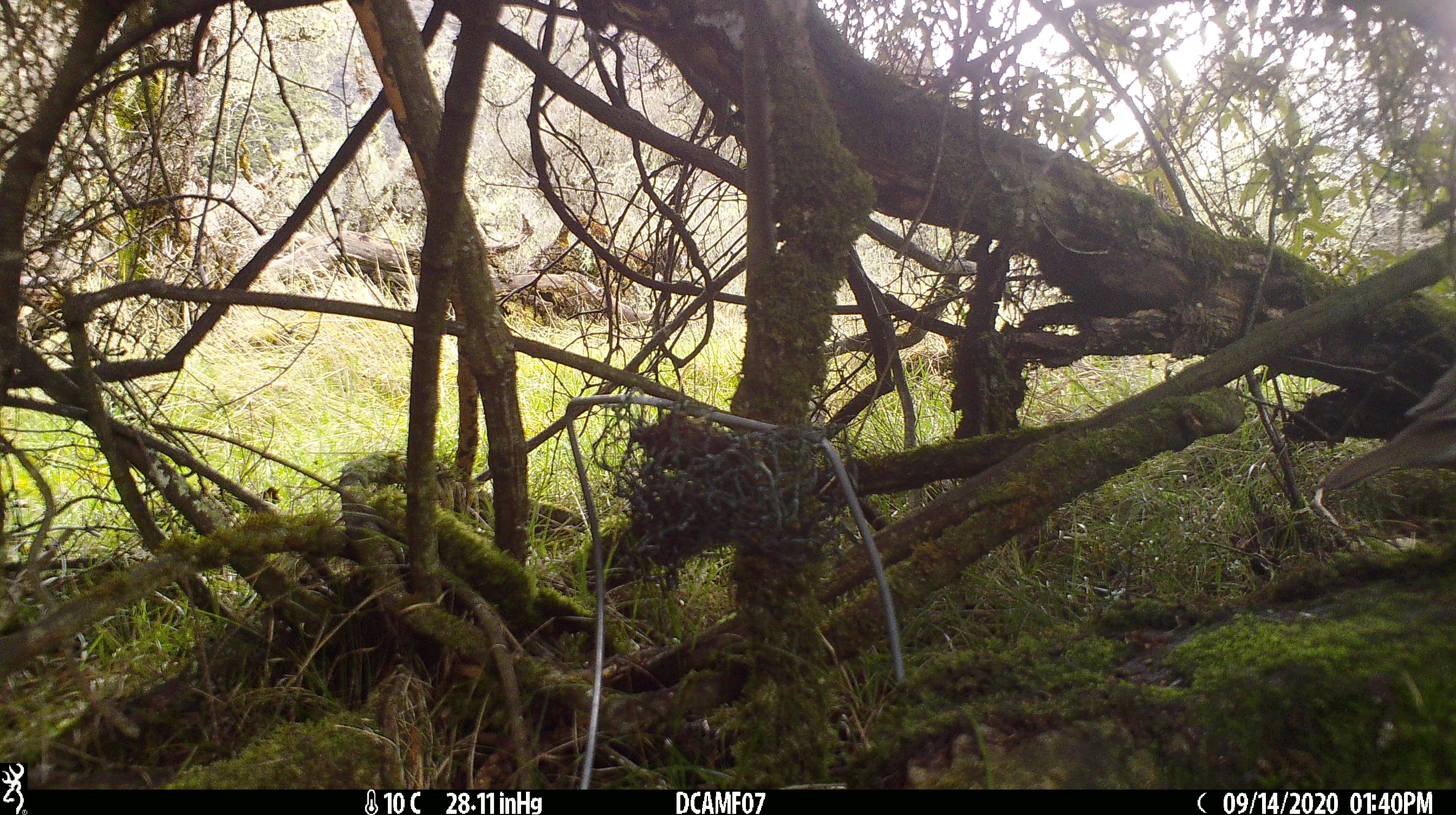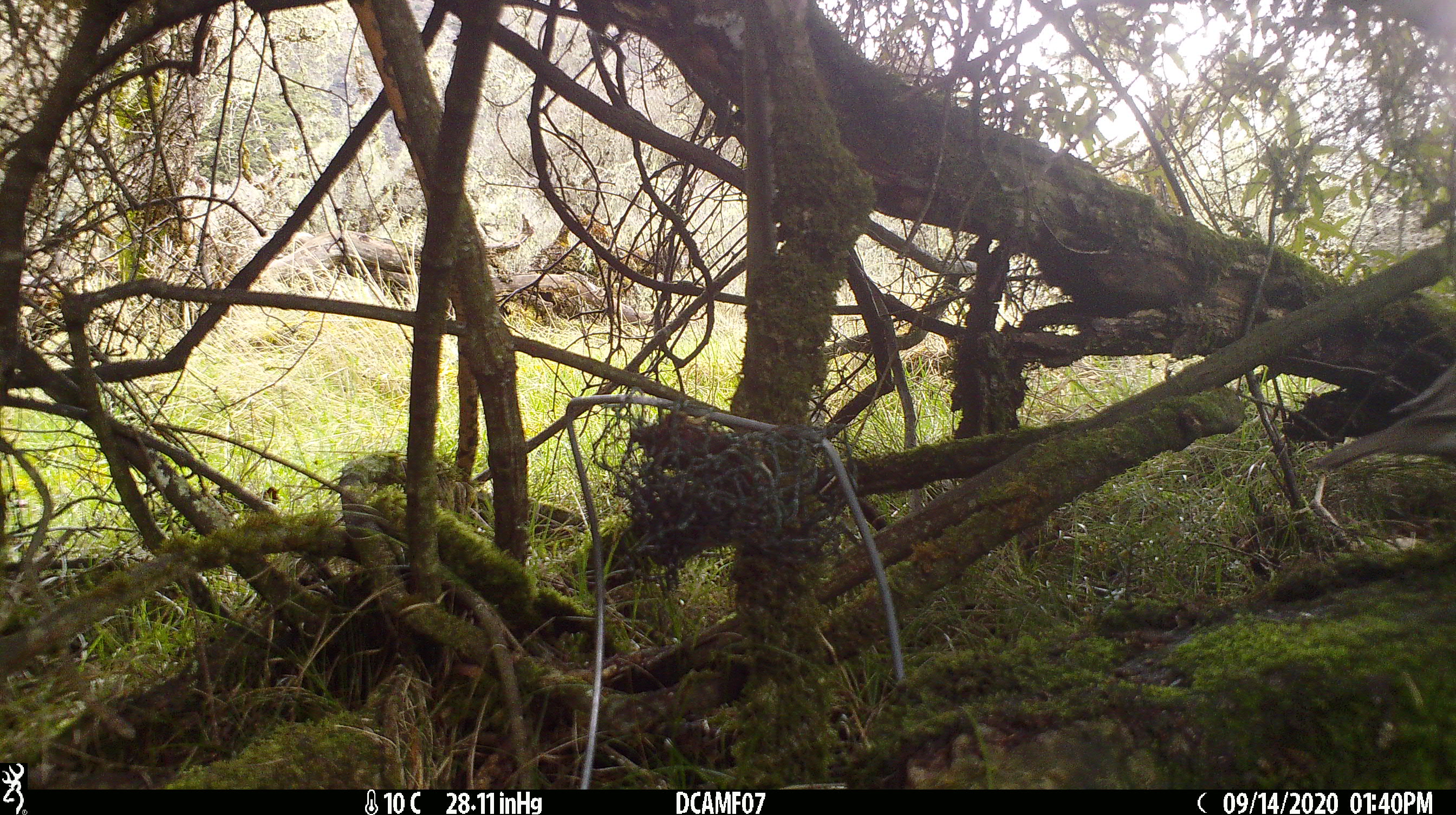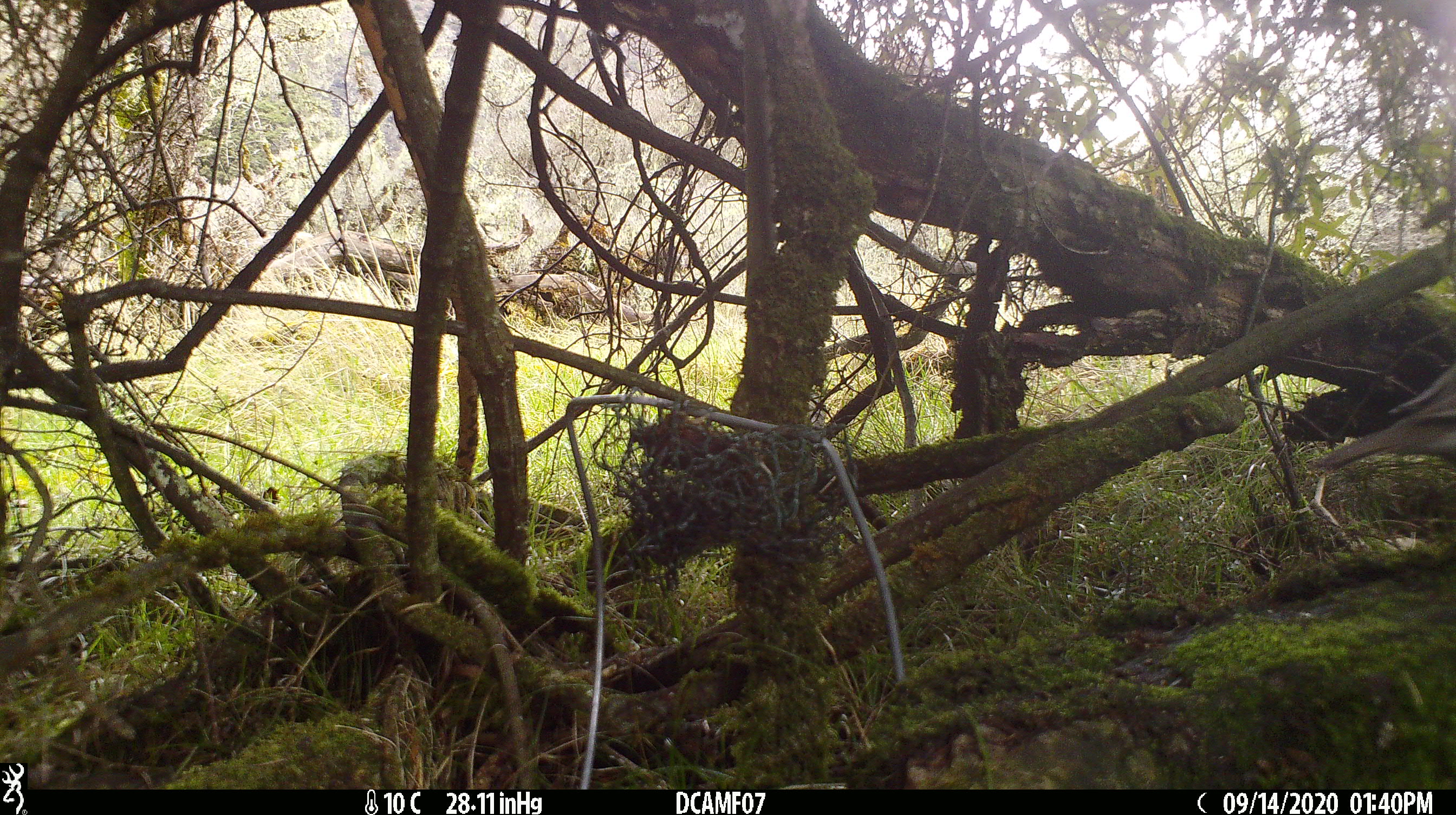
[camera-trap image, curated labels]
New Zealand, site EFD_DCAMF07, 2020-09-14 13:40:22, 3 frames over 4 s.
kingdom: Animalia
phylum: Chordata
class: Aves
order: Passeriformes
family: Turdidae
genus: Turdus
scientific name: Turdus philomelos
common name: song thrush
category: thrush